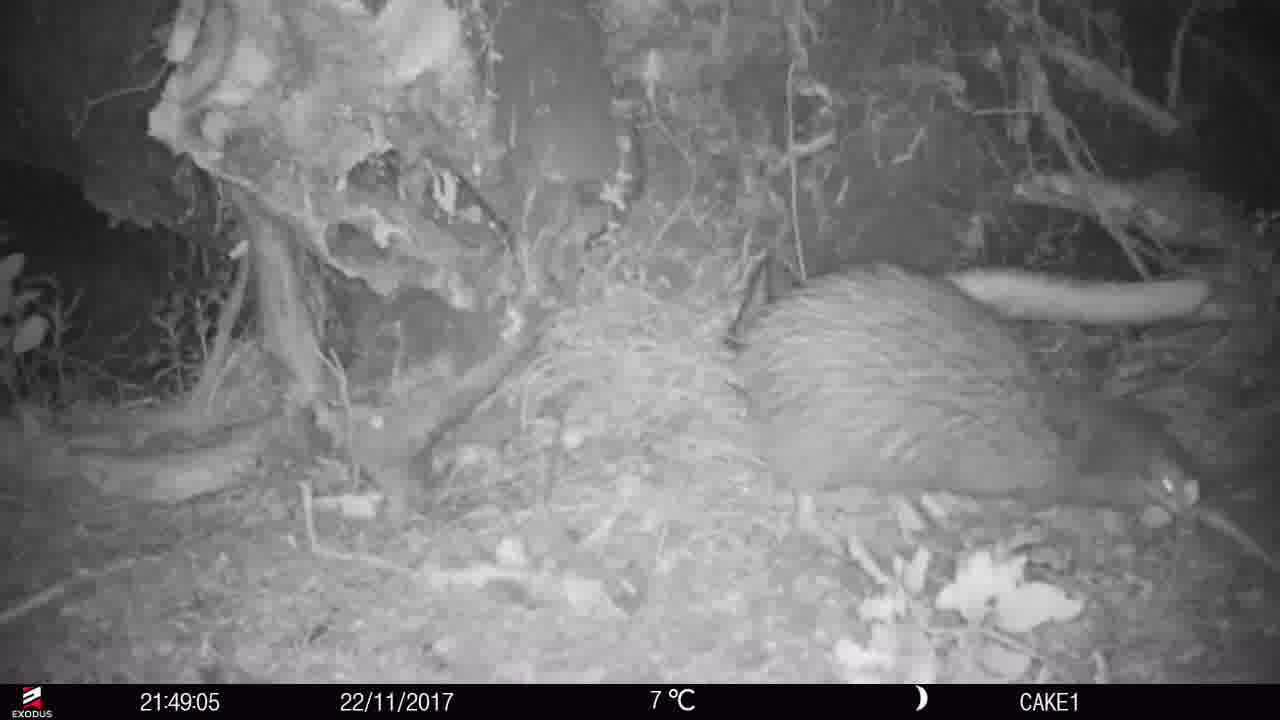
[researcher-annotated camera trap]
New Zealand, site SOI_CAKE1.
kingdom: Animalia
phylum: Chordata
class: Aves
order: Apterygiformes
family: Apterygidae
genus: Apteryx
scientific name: Apteryx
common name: kiwi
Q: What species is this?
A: Kiwi (Apteryx).